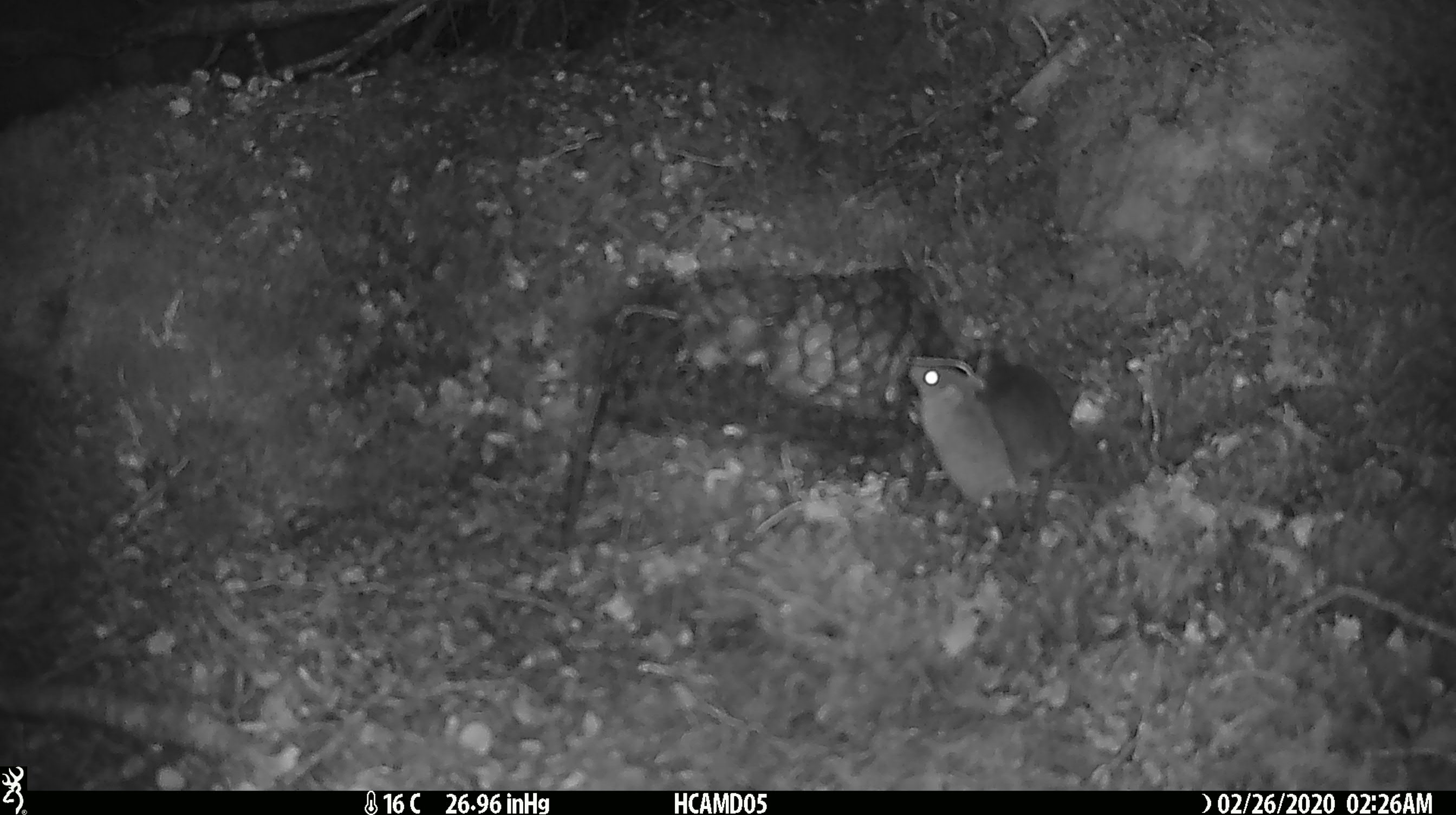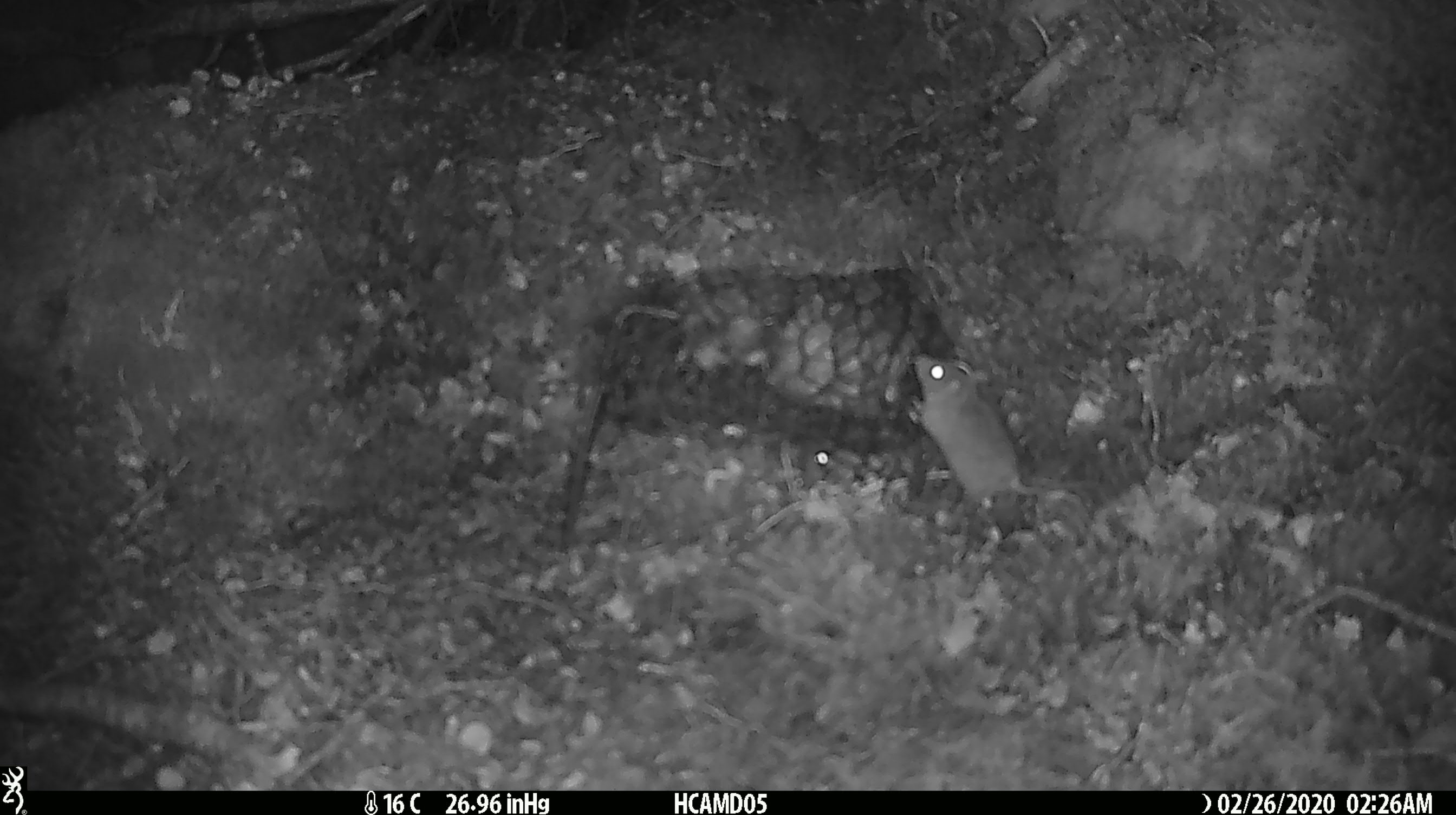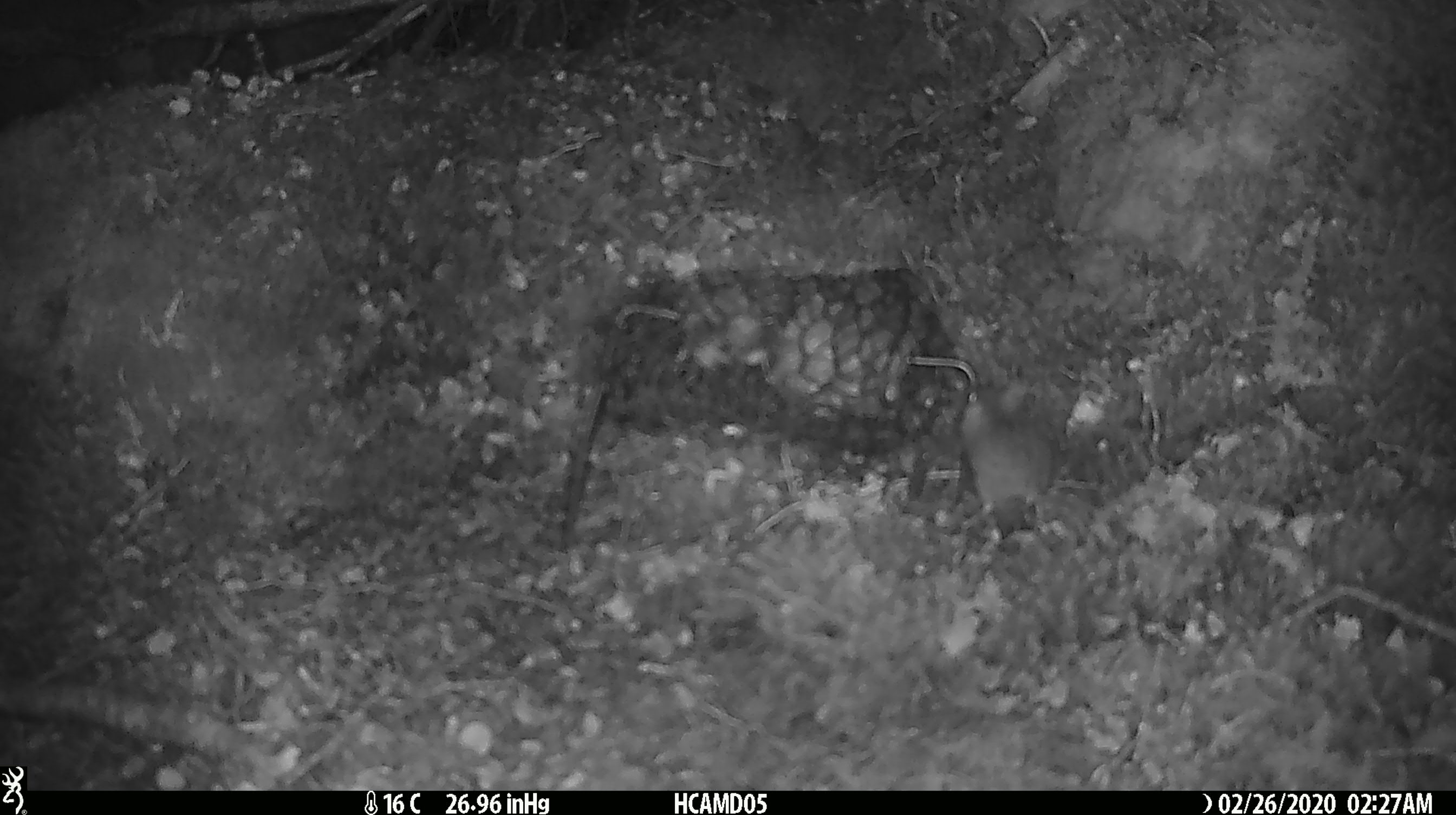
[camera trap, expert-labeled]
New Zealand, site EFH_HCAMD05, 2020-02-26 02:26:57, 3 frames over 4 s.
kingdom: Animalia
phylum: Chordata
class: Mammalia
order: Rodentia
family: Muridae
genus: Mus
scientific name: Mus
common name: mouse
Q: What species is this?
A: Mouse (Mus).